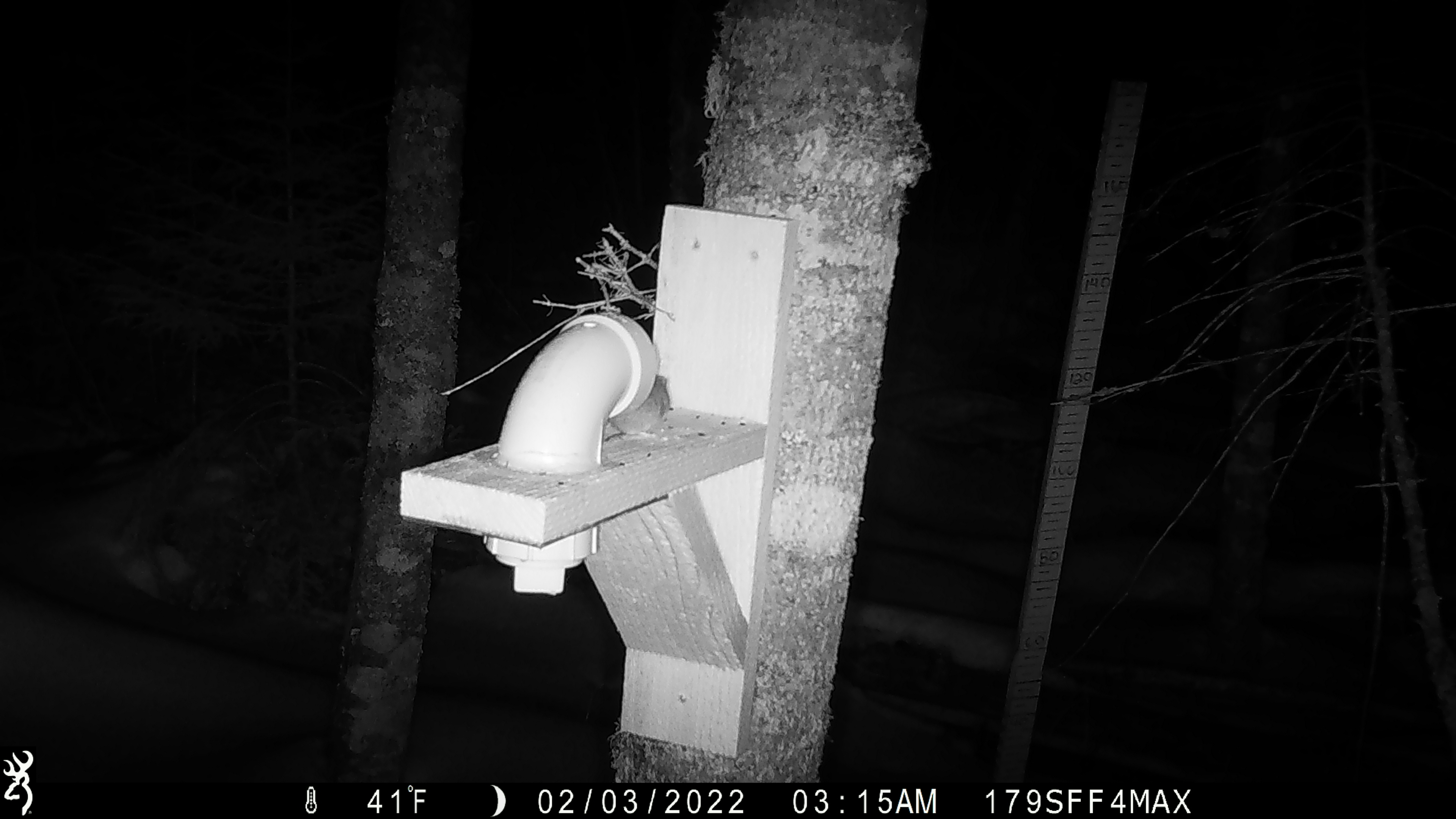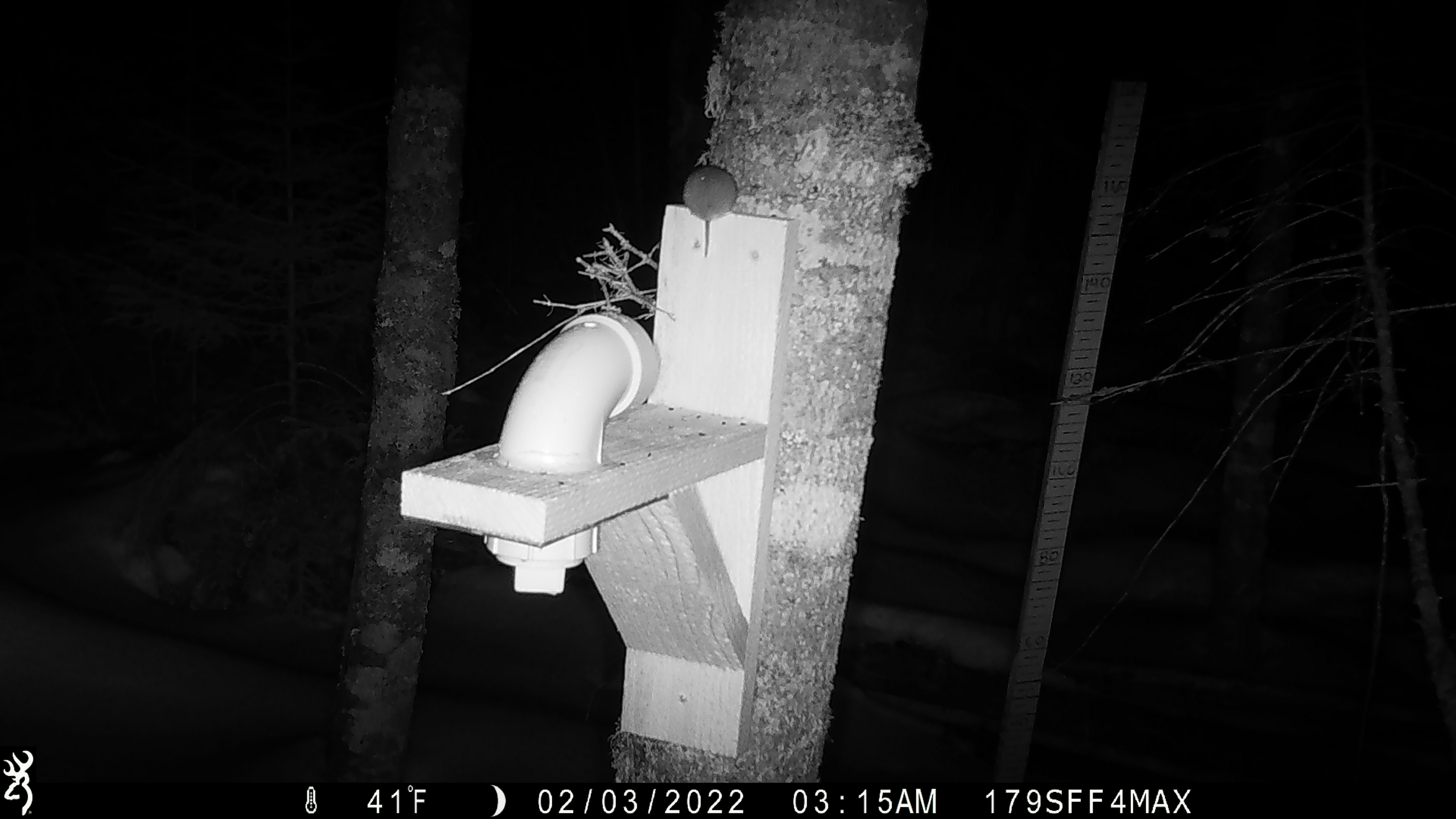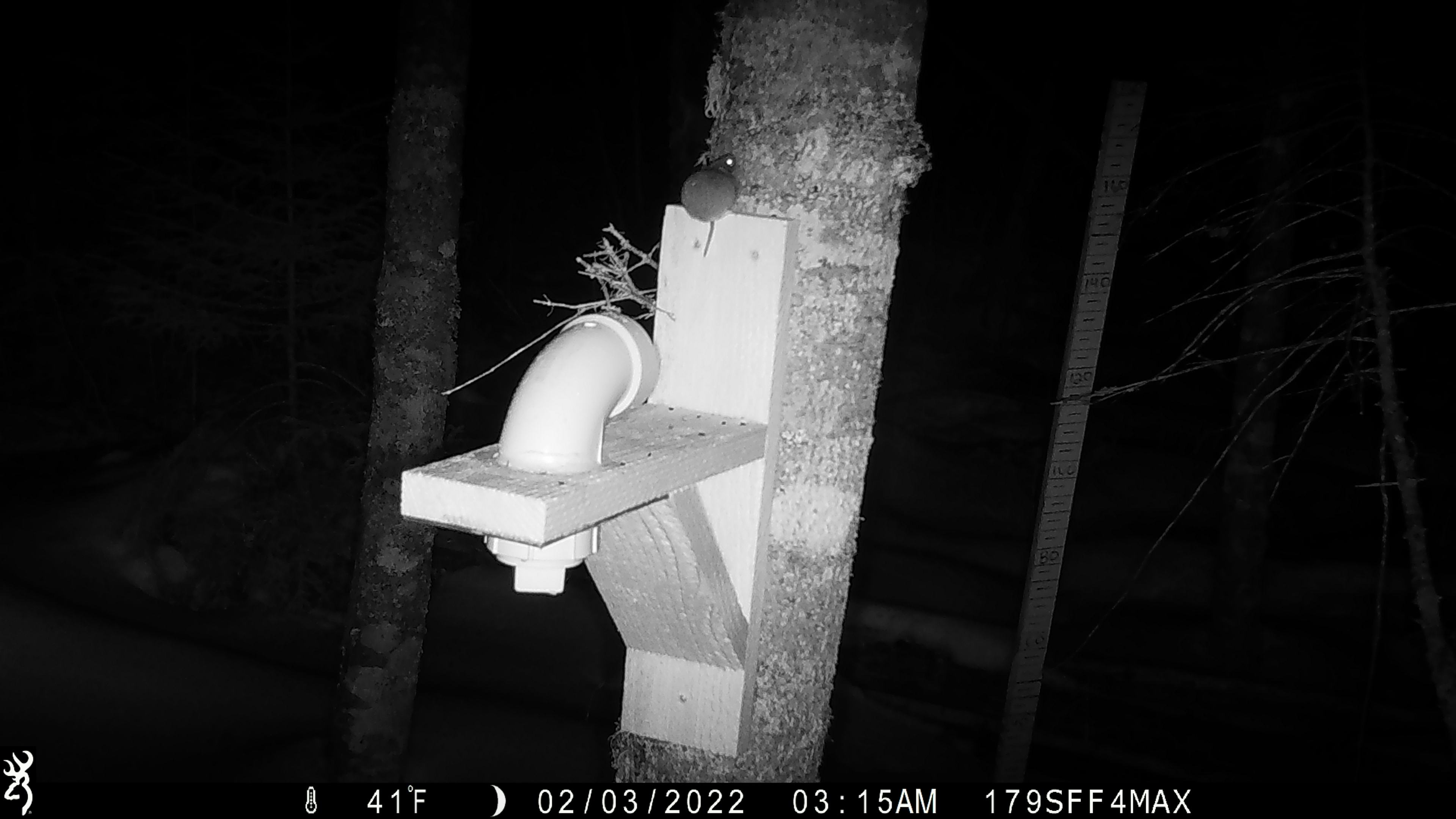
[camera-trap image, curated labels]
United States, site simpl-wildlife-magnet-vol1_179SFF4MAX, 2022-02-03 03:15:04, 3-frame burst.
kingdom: Animalia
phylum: Chordata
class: Mammalia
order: Rodentia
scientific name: Rodentia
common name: mouse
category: mouse sp.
Mouse sp. (mouse) (Rodentia).